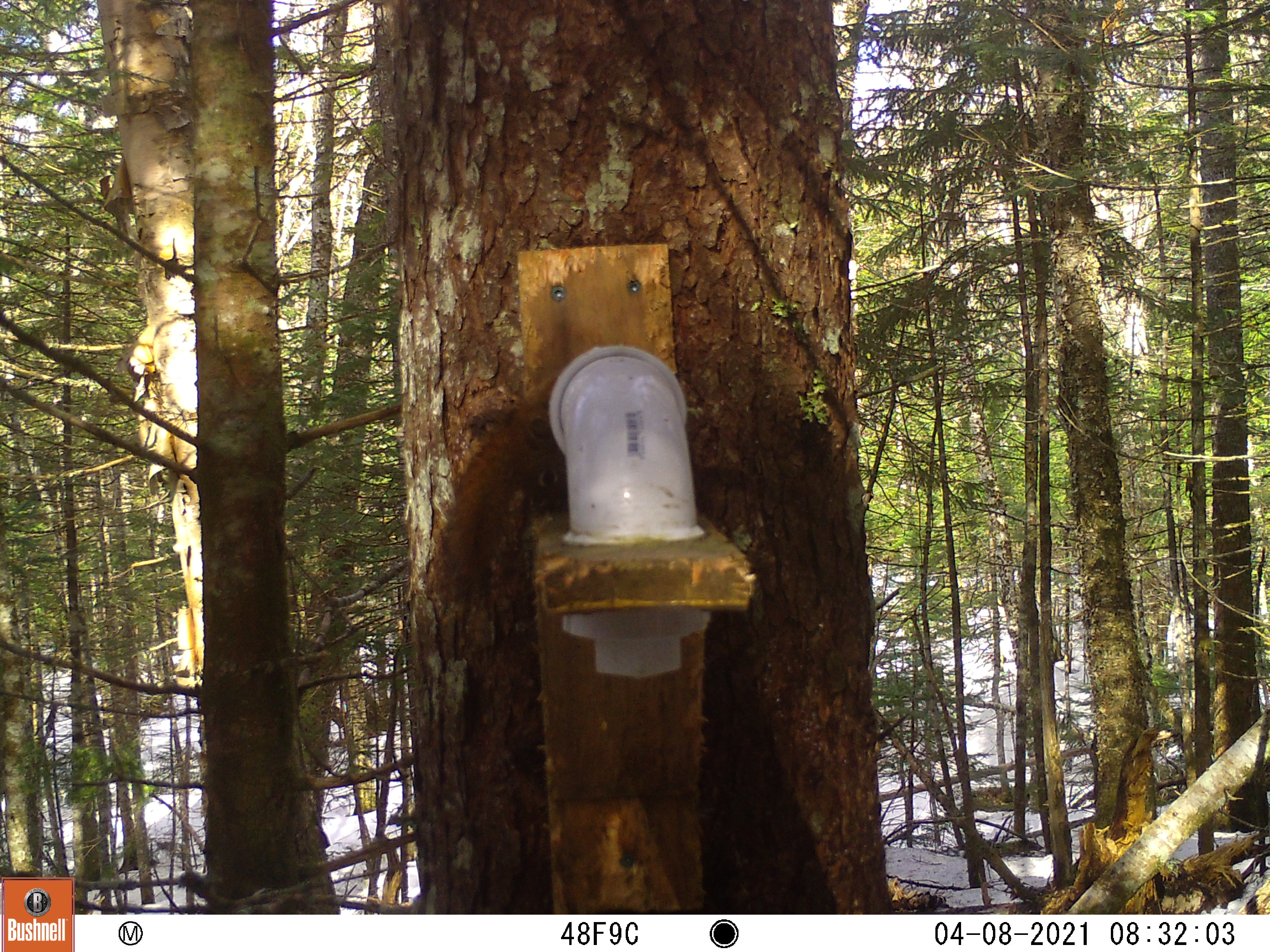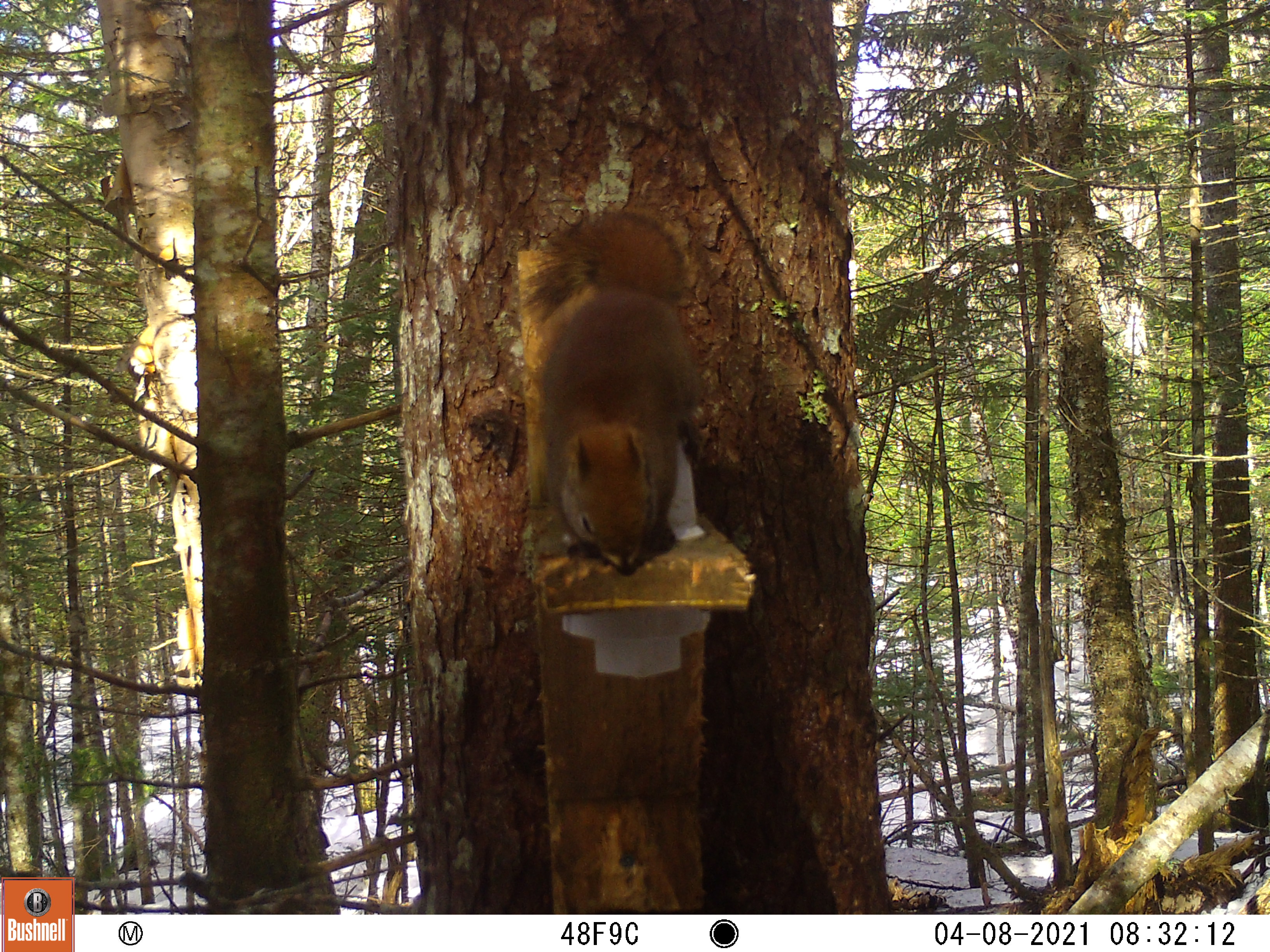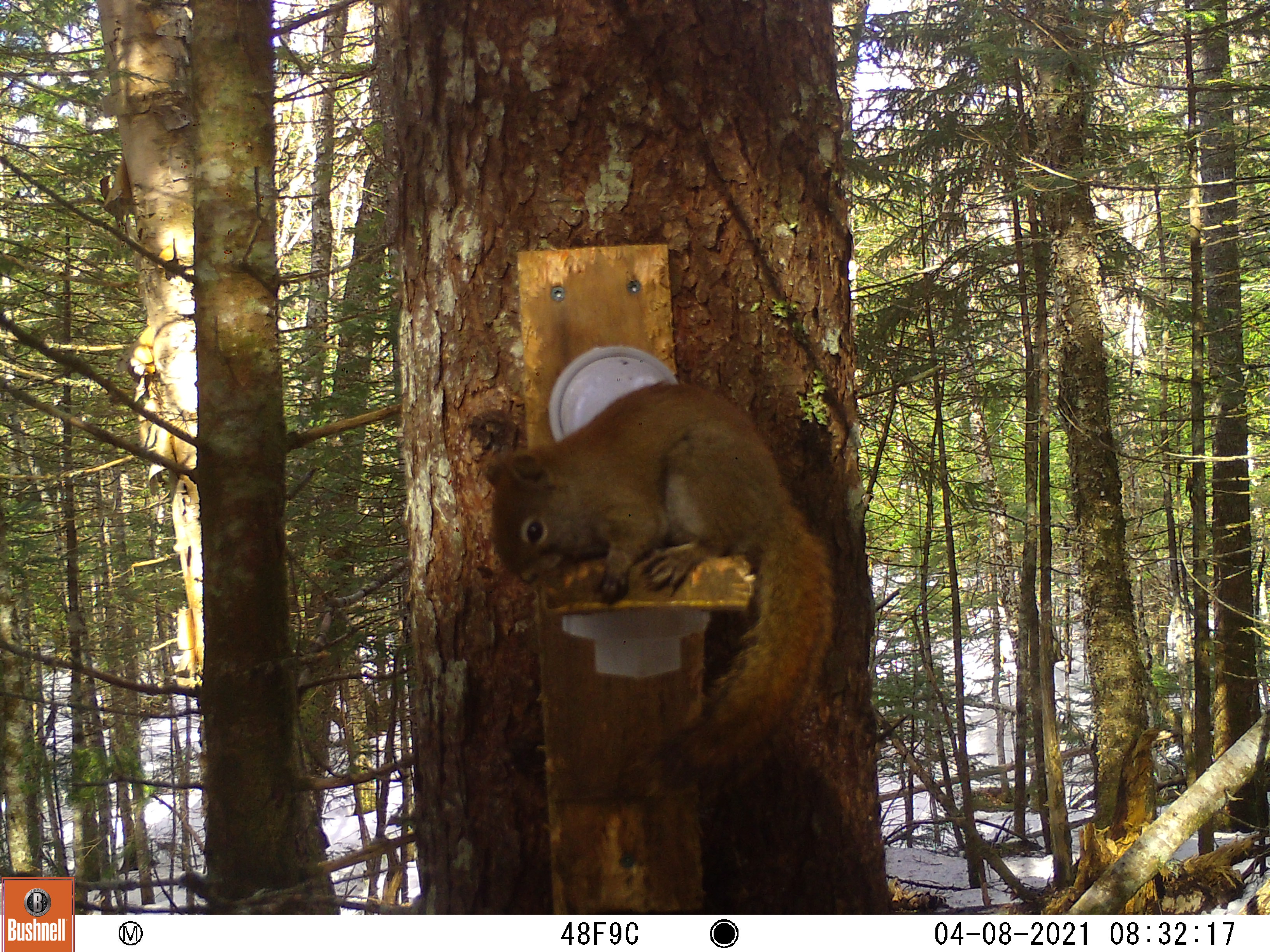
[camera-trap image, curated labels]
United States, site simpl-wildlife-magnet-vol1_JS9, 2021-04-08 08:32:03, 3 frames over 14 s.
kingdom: Animalia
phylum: Chordata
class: Mammalia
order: Rodentia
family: Sciuridae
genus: Tamiasciurus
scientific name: Tamiasciurus hudsonicus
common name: red squirrel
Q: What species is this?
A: Red squirrel (Tamiasciurus hudsonicus).